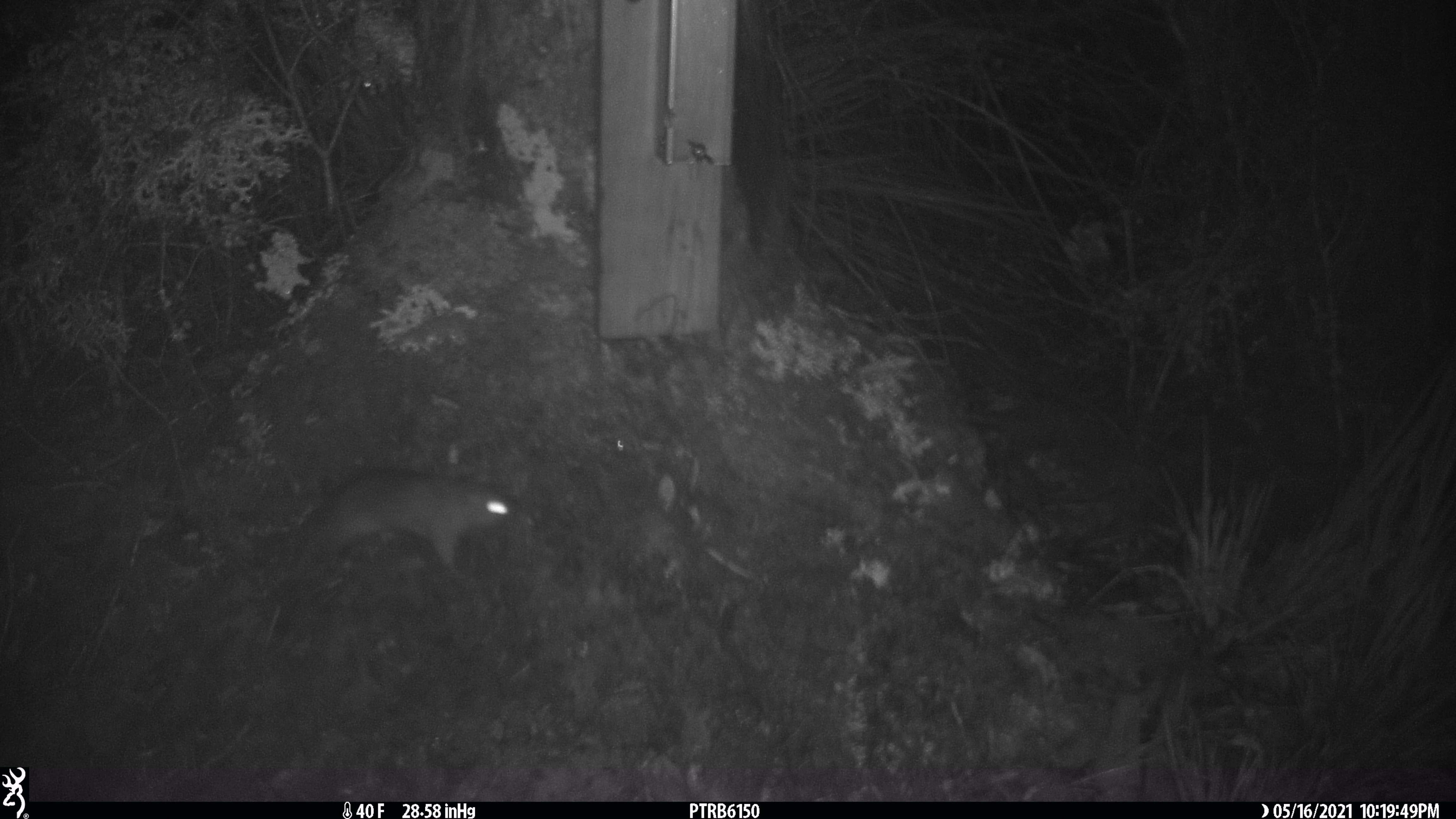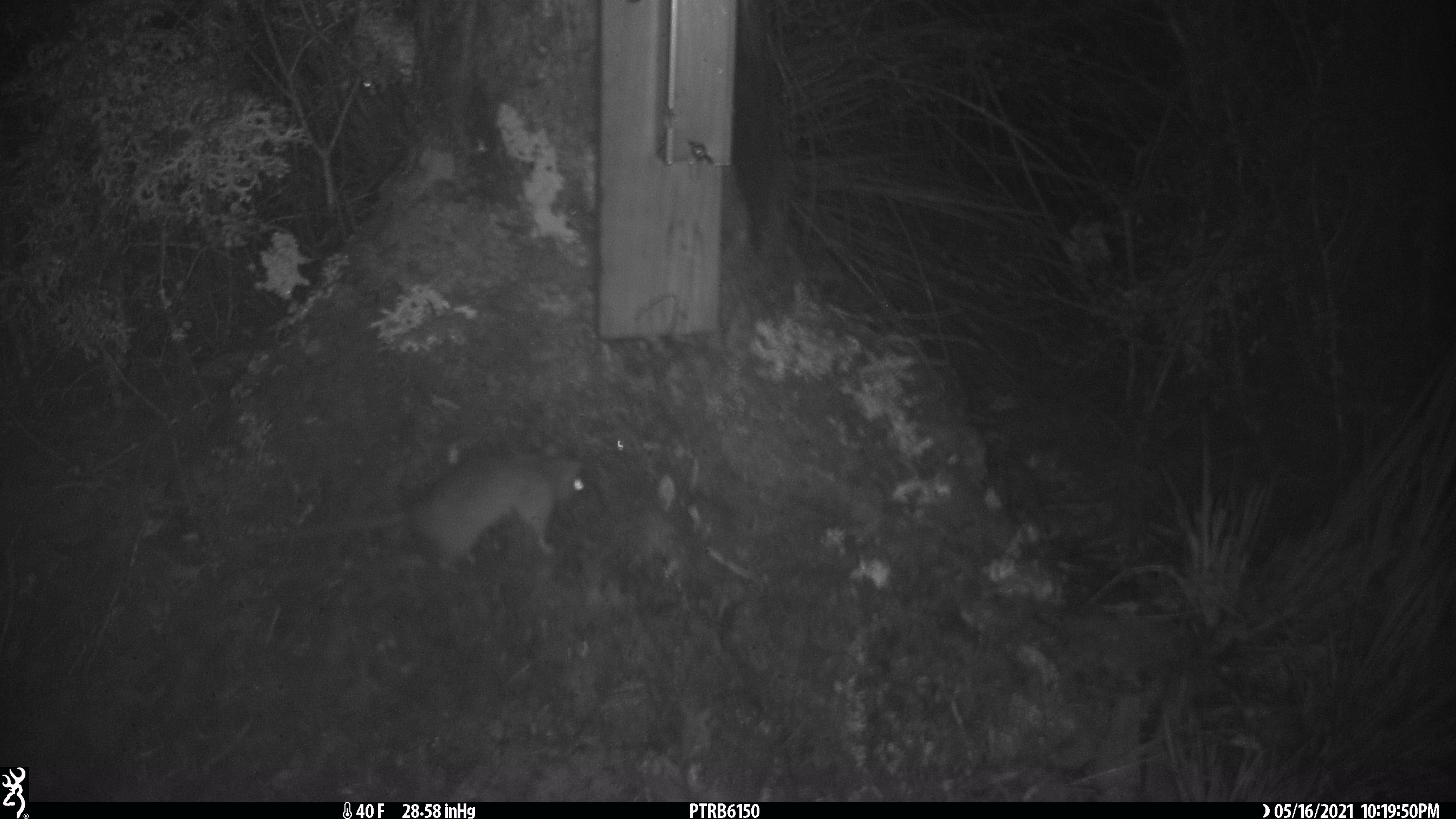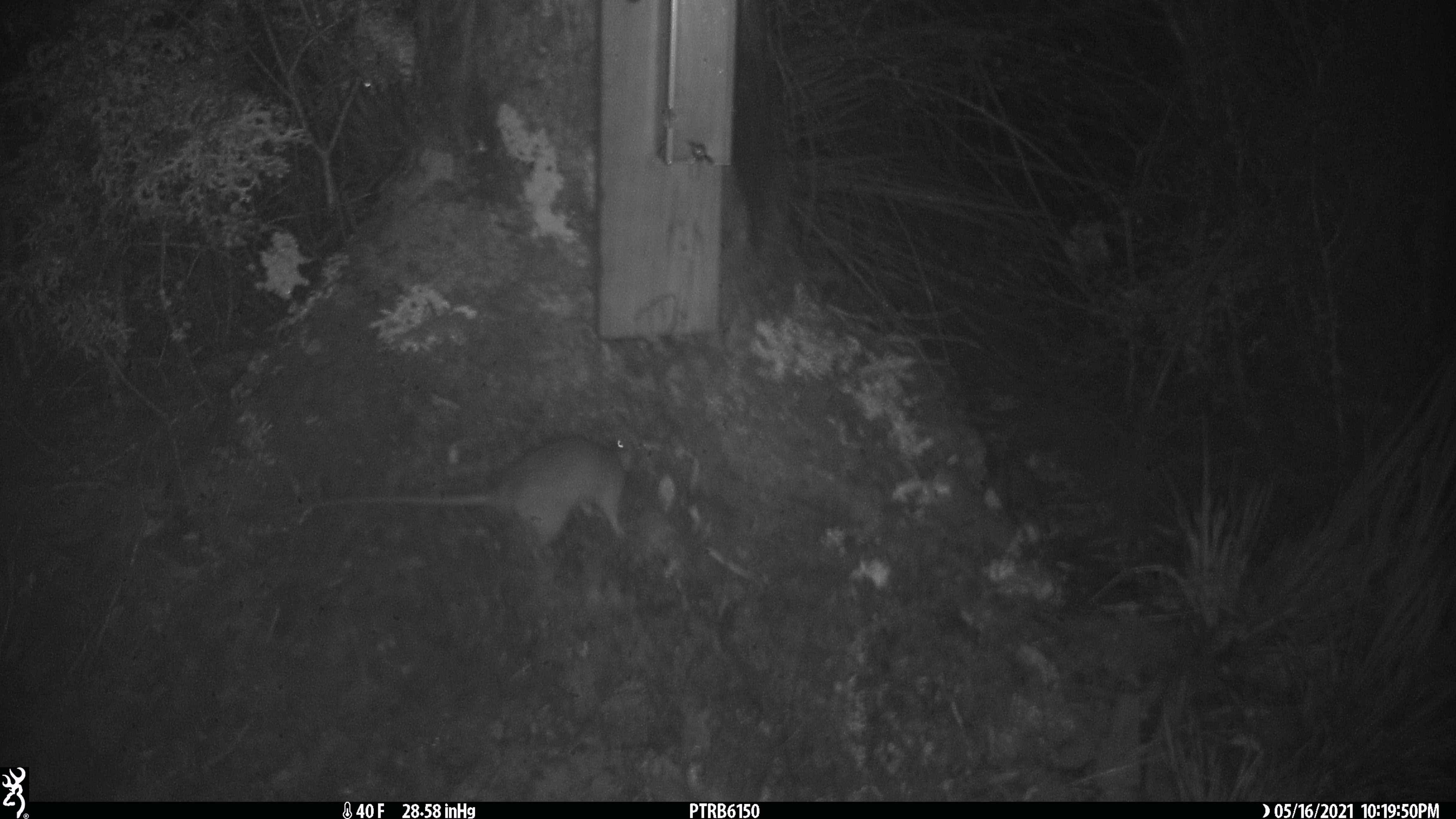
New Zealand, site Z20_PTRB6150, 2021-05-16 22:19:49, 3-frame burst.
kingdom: Animalia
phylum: Chordata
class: Mammalia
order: Rodentia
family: Muridae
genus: Rattus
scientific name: Rattus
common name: rat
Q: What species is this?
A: Rat (Rattus).